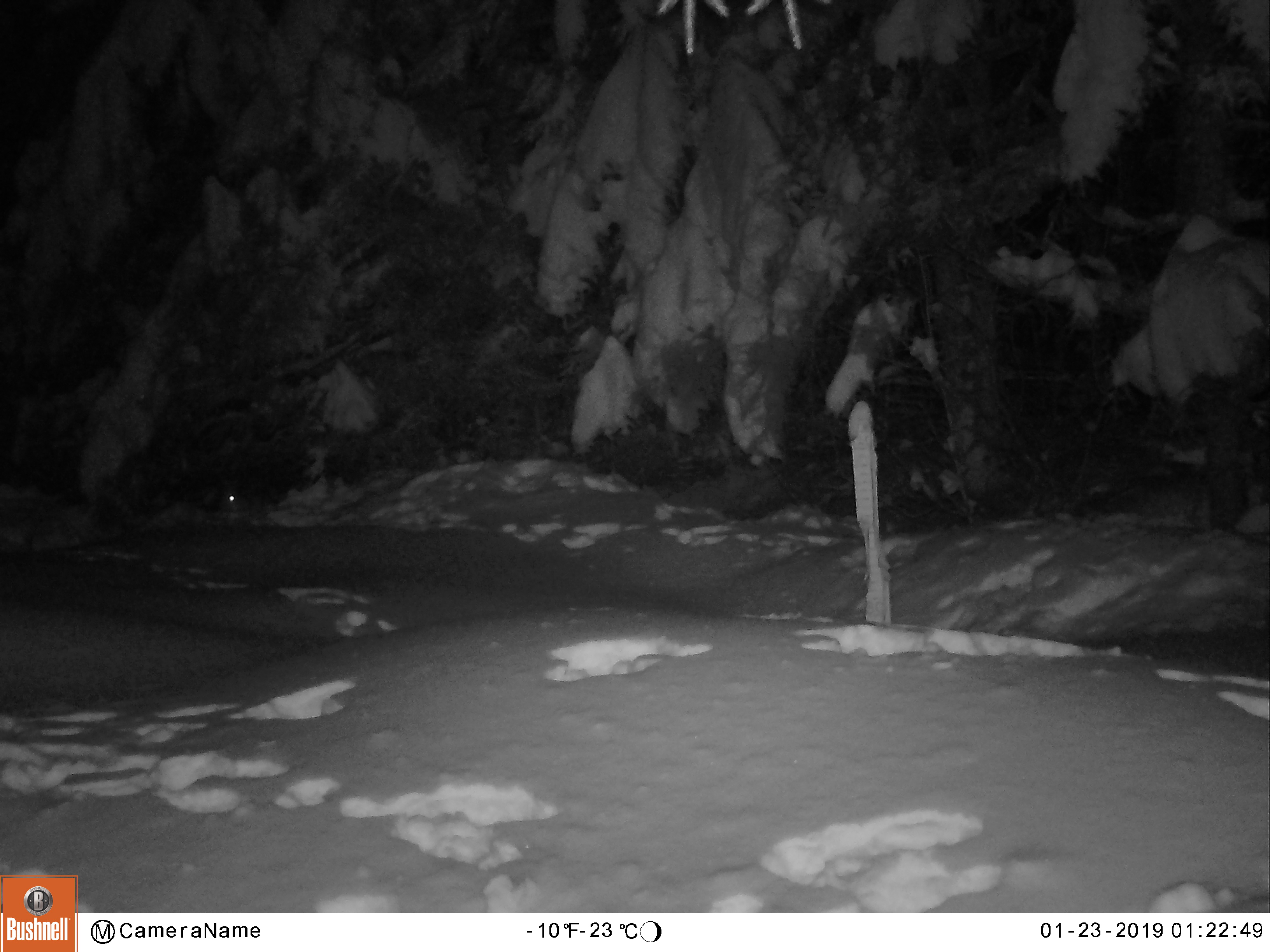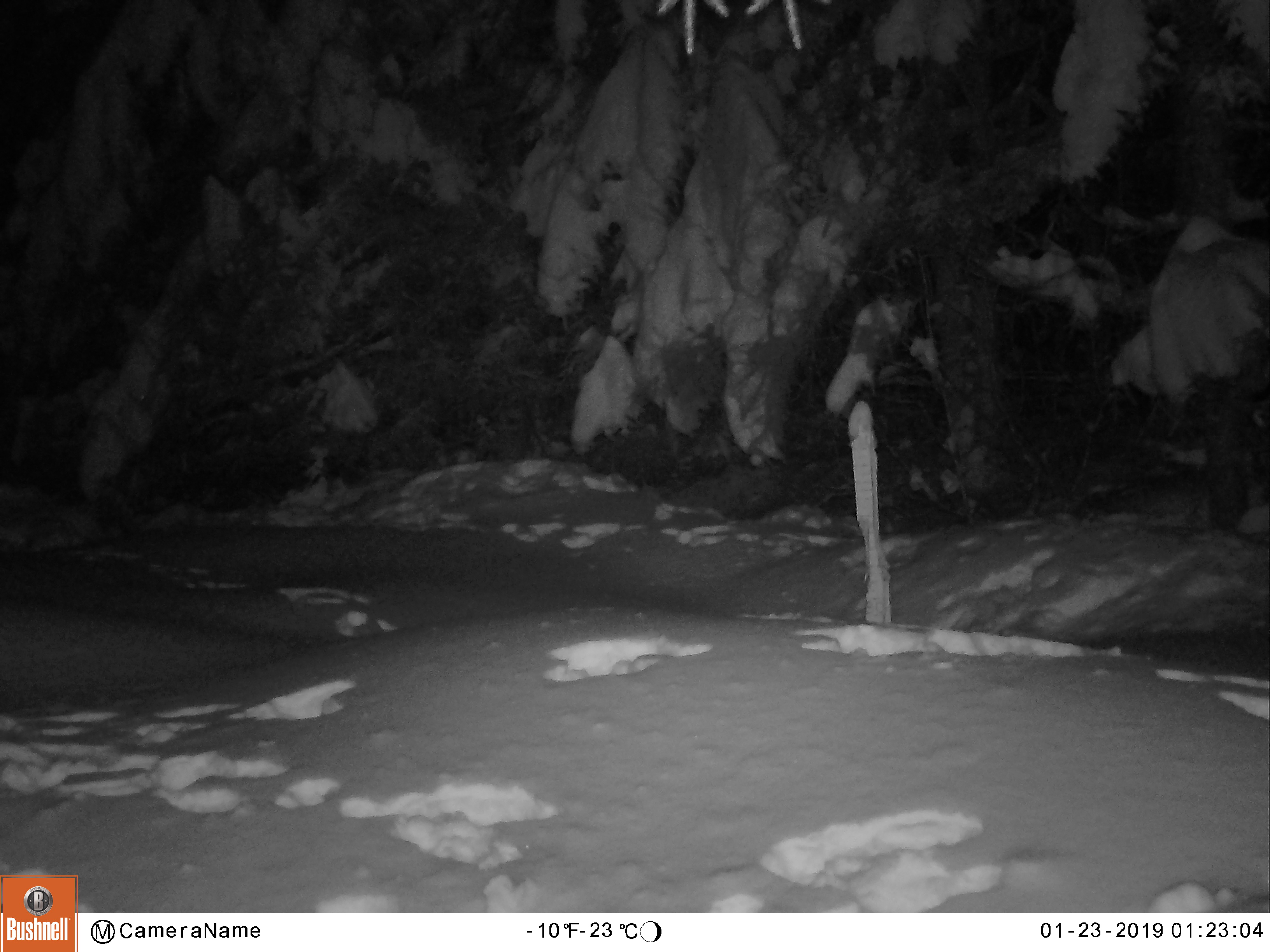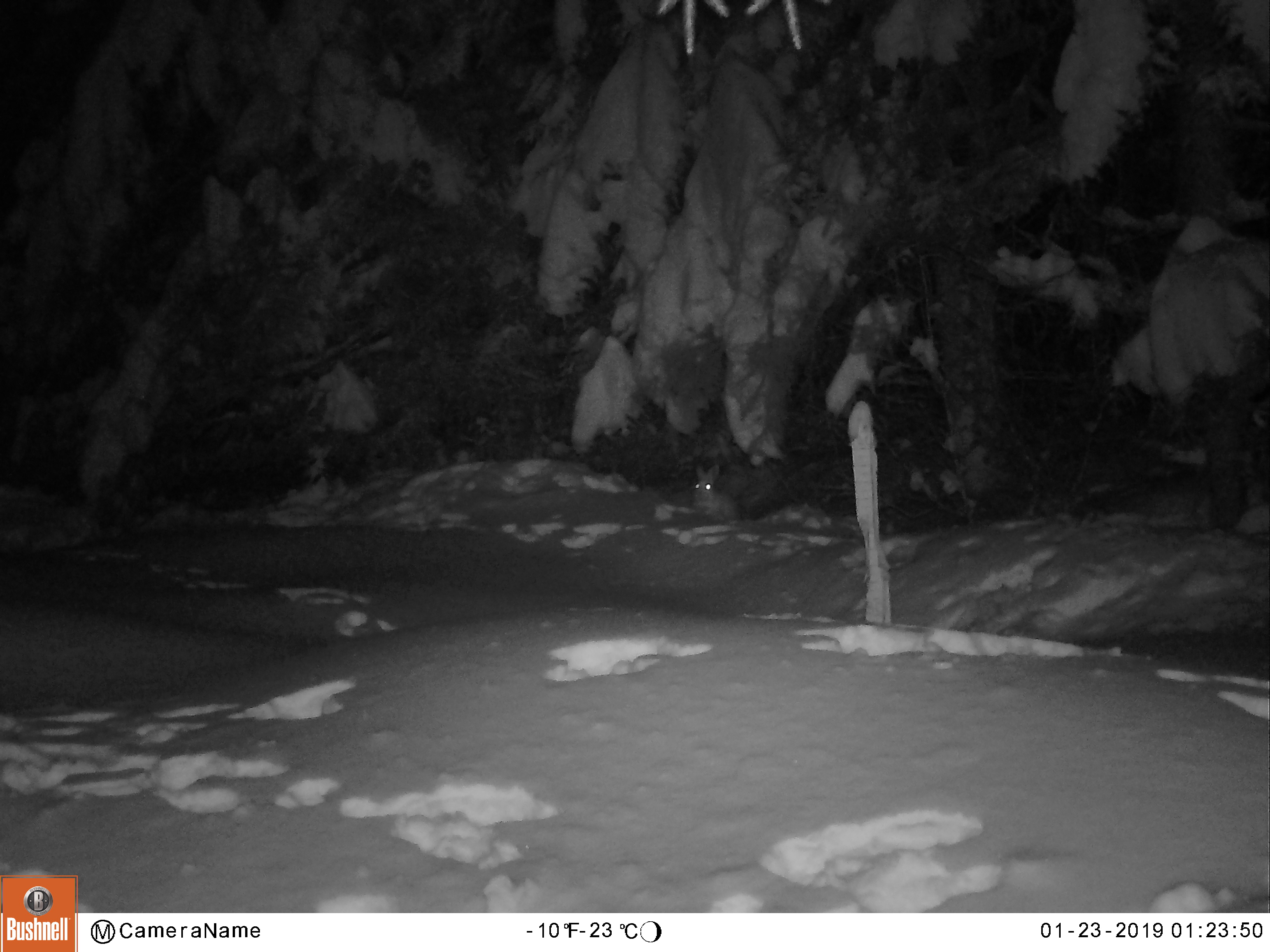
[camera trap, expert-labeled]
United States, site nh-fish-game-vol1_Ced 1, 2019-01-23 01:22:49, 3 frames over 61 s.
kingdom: Animalia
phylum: Chordata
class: Mammalia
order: Lagomorpha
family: Leporidae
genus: Lepus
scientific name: Lepus americanus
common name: snowshoe hare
Snowshoe hare (Lepus americanus).